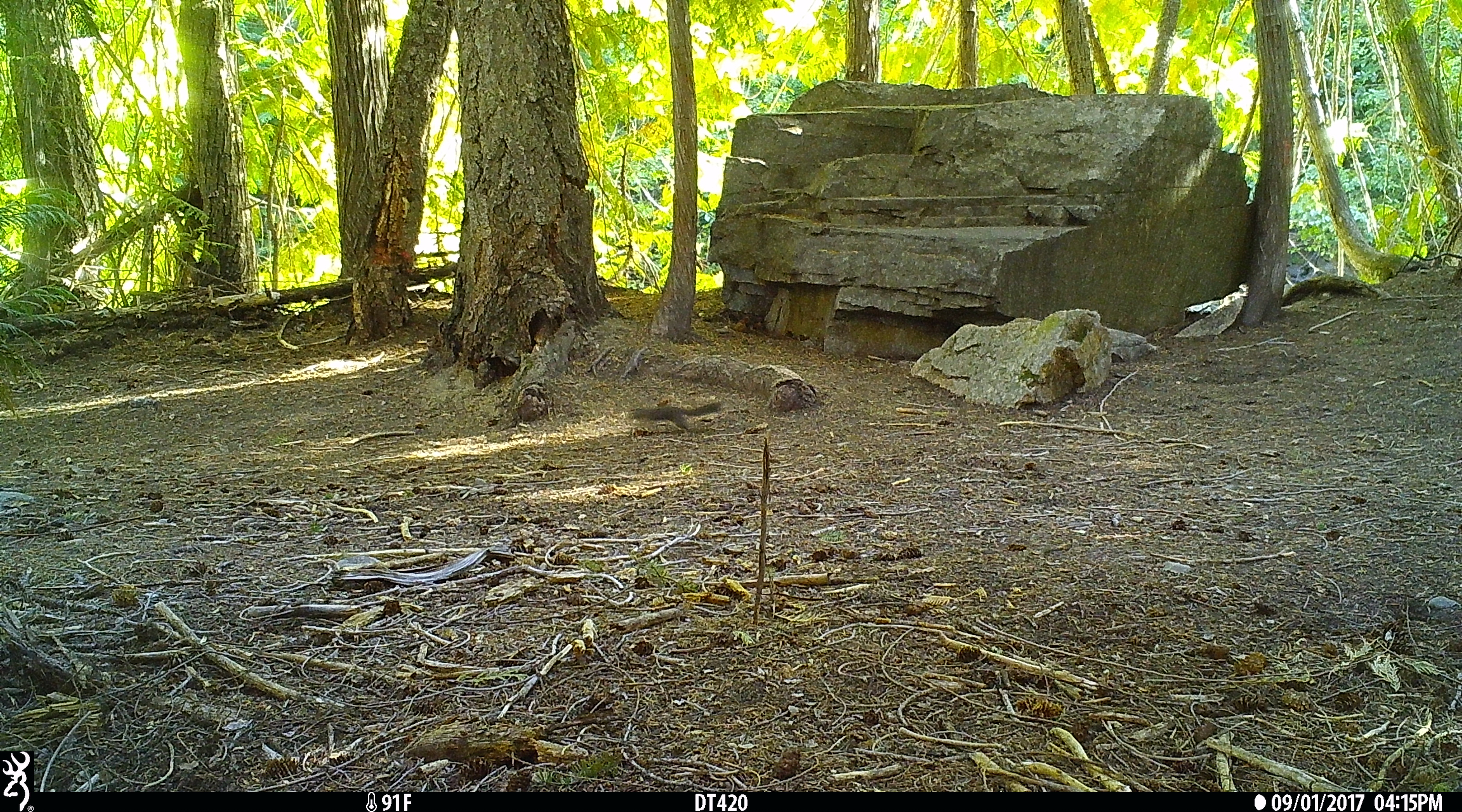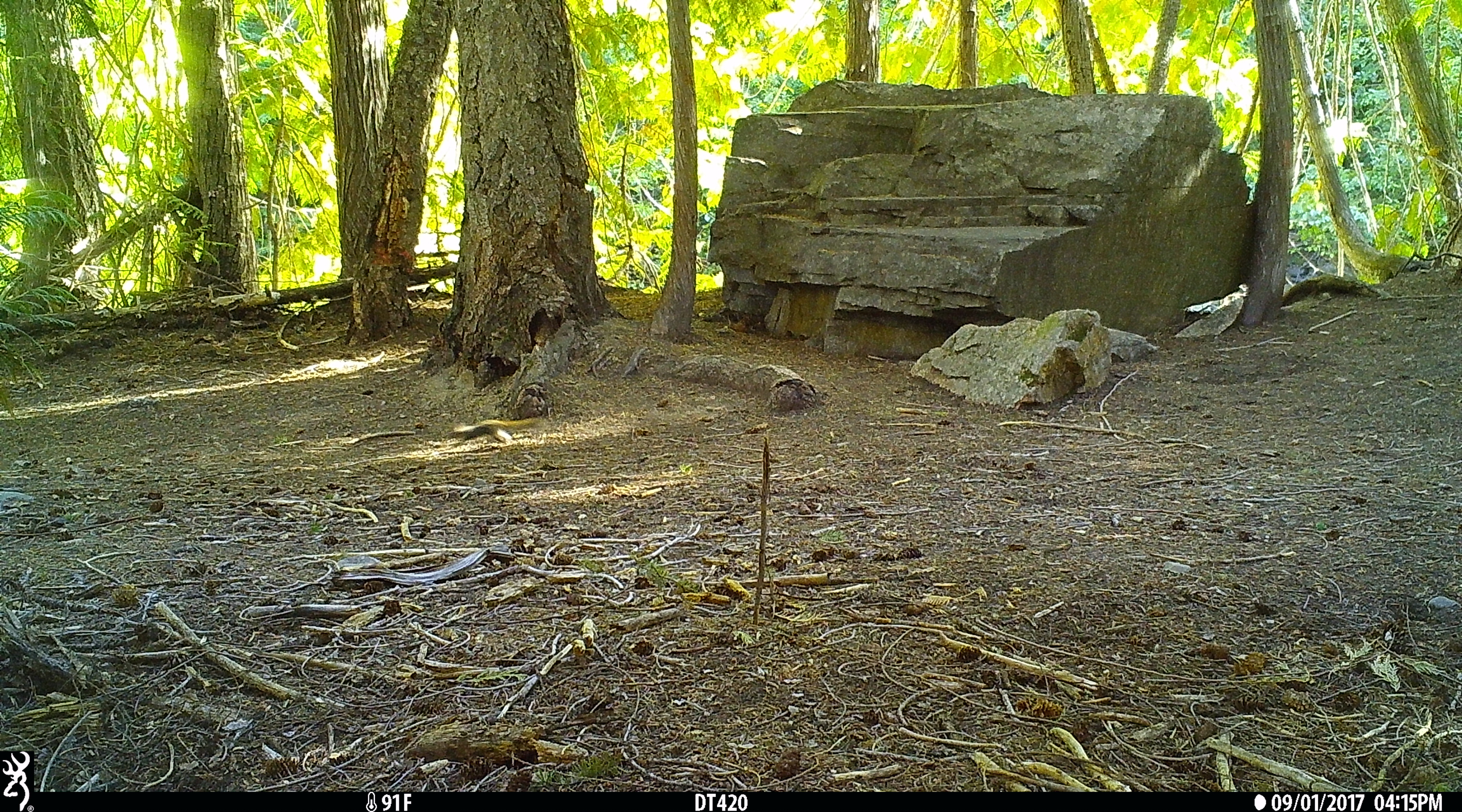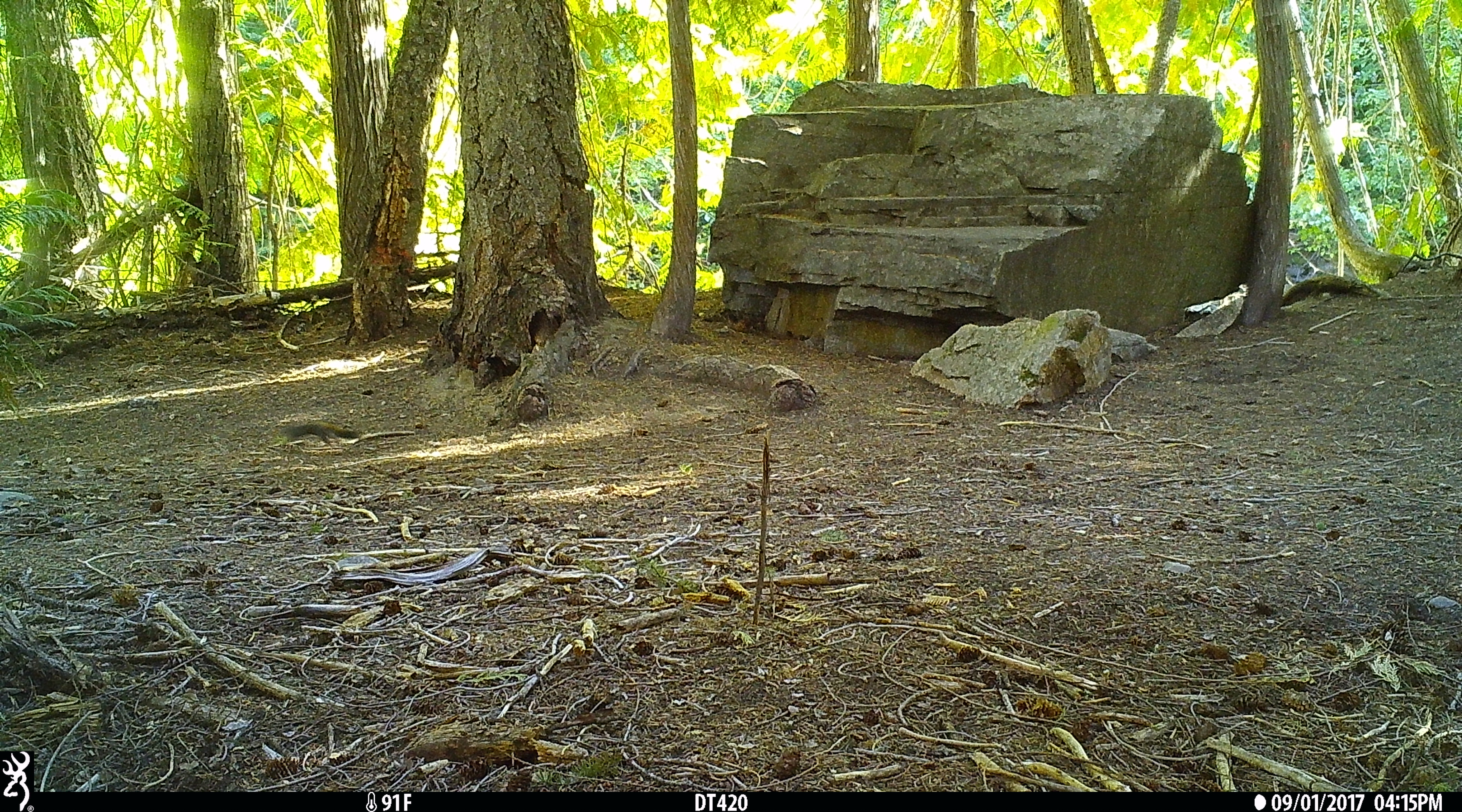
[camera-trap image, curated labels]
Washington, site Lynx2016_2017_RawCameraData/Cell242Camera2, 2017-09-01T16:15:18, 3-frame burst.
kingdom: Animalia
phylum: Chordata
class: Mammalia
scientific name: Mammalia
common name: small mammal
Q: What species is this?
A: Small mammal (Mammalia).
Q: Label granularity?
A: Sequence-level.